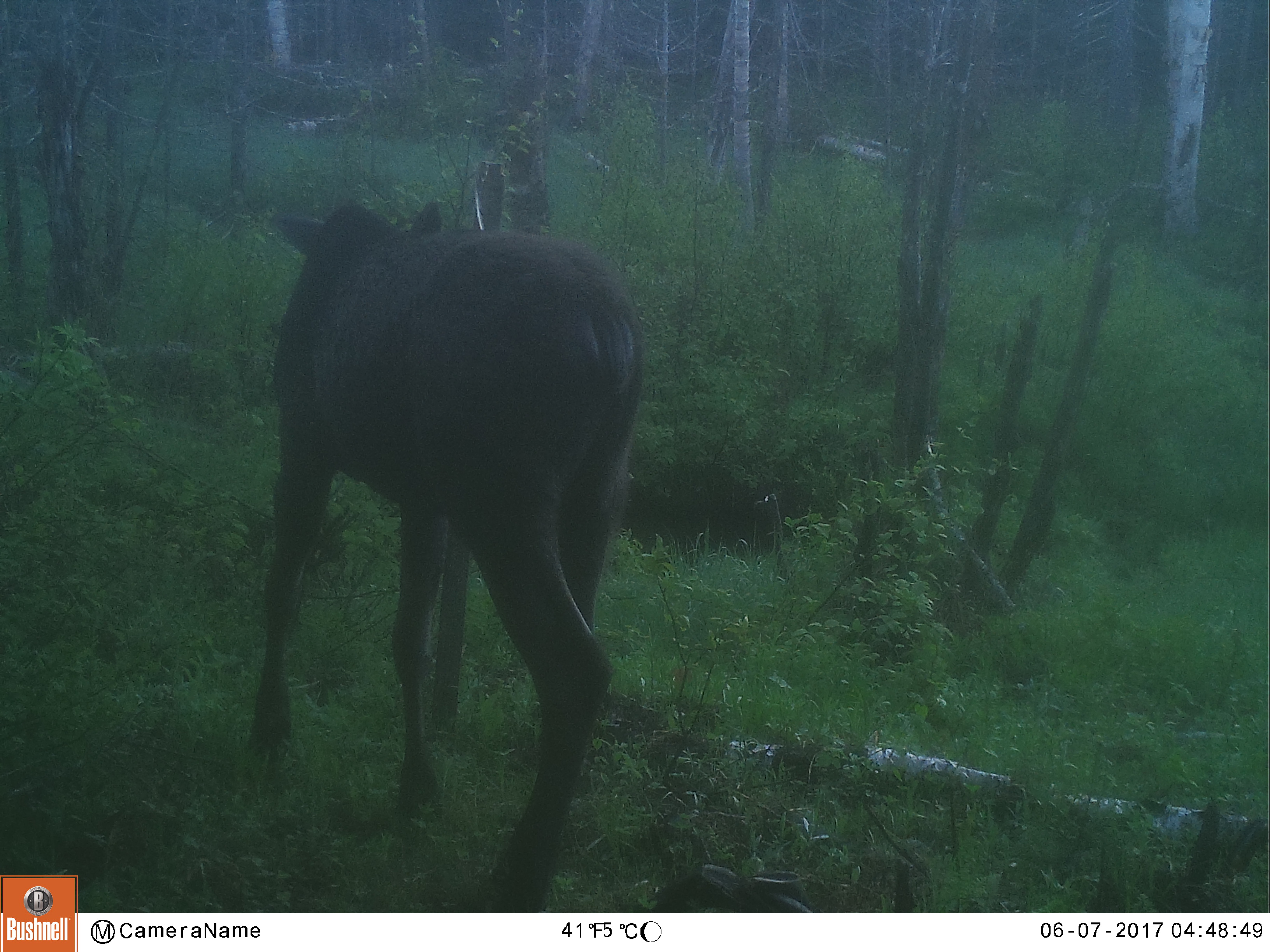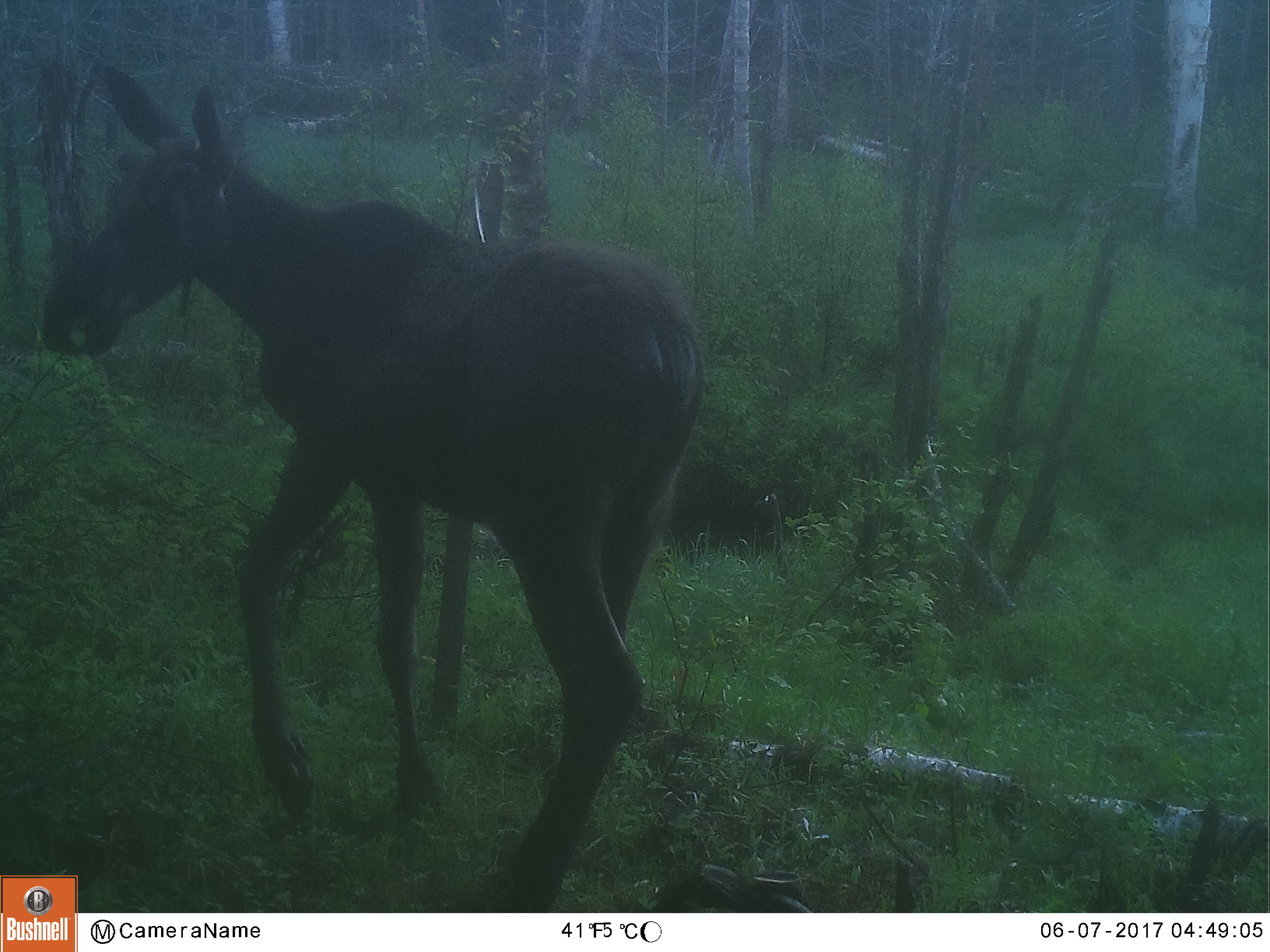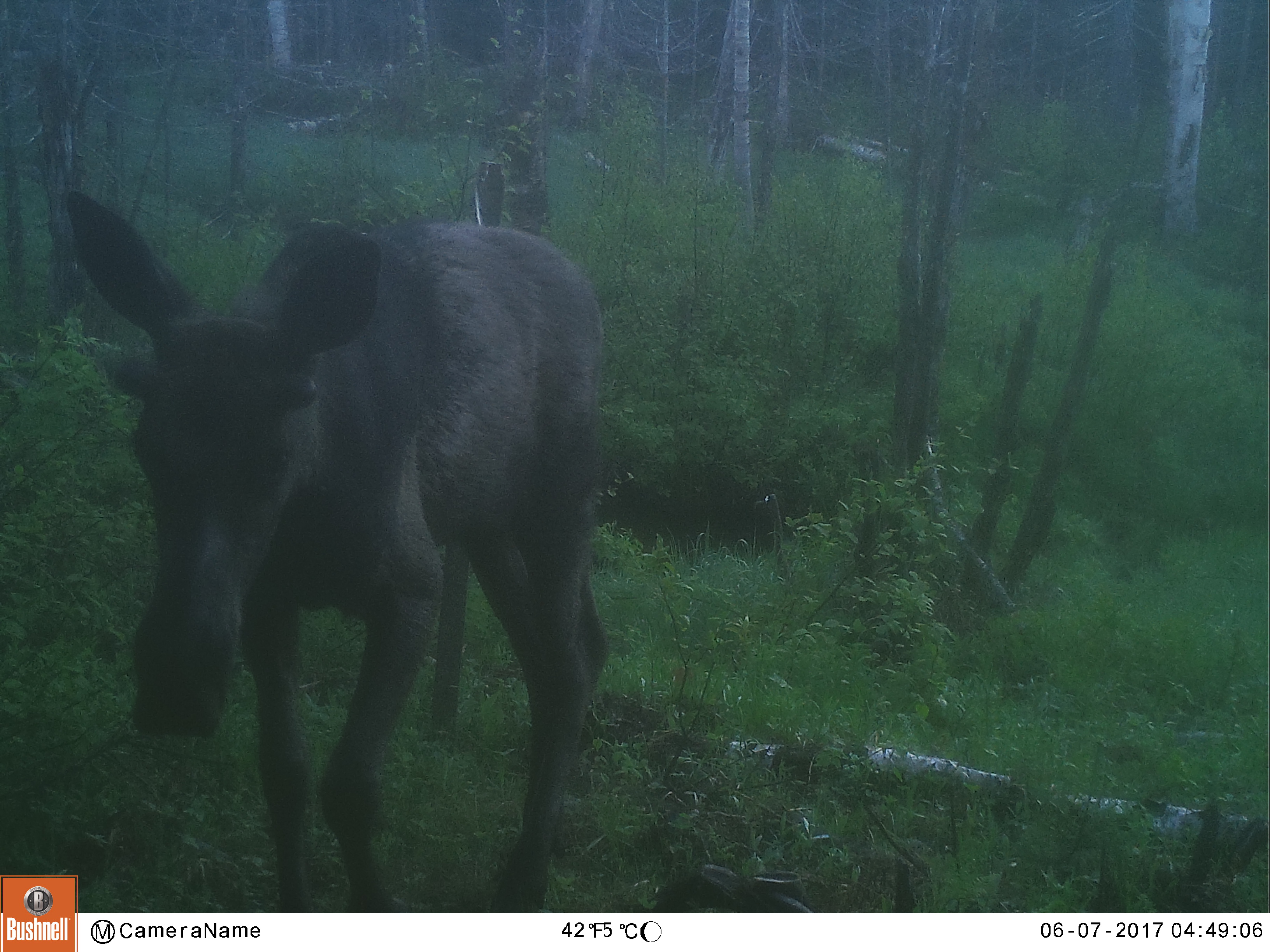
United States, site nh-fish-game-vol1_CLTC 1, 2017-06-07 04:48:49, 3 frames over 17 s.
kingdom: Animalia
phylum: Chordata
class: Mammalia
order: Artiodactyla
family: Cervidae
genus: Alces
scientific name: Alces alces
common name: moose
Moose (Alces alces).